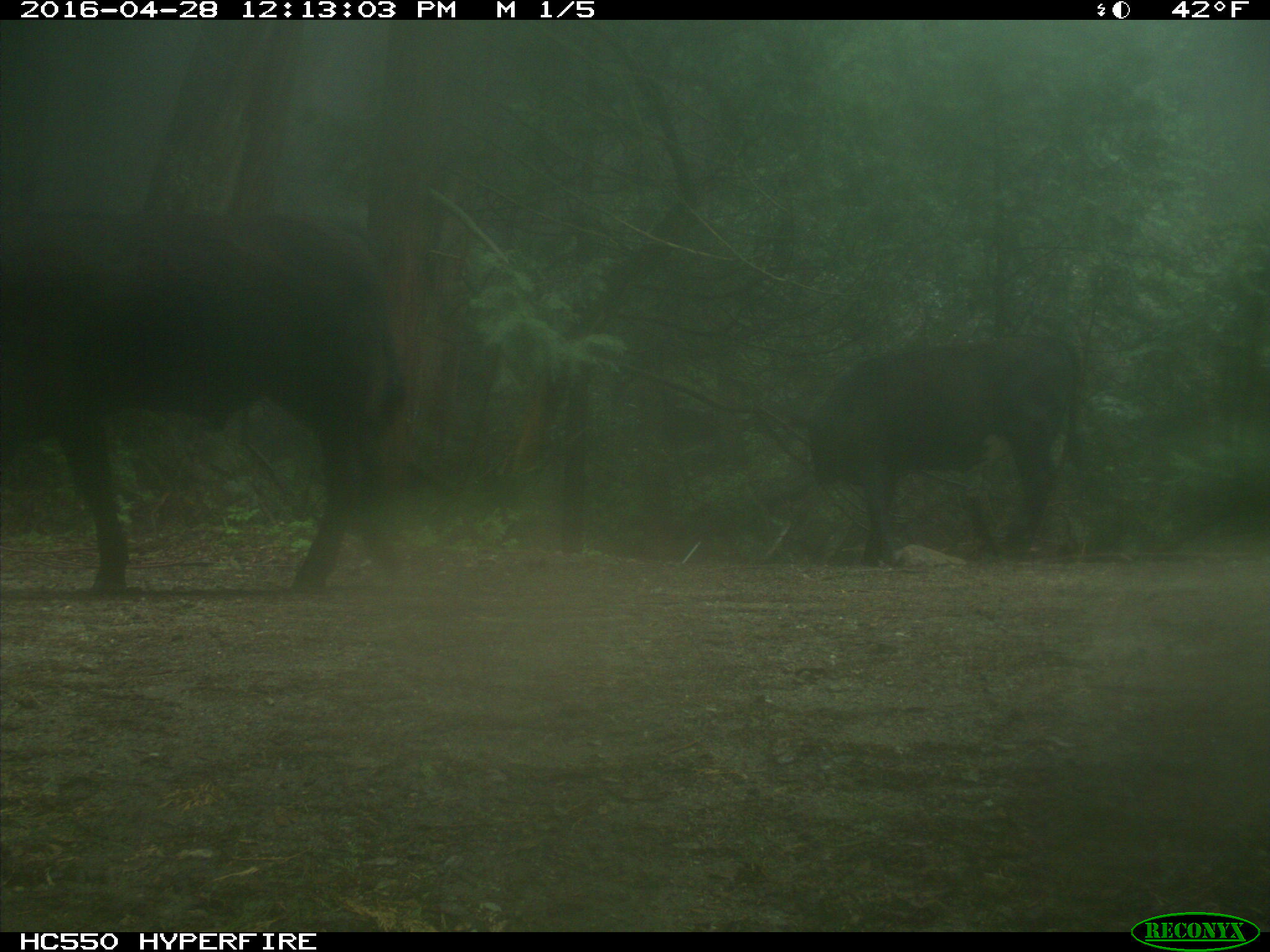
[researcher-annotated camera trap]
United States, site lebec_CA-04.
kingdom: Animalia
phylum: Chordata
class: Mammalia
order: Artiodactyla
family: Bovidae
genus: Bos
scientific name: Bos taurus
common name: domestic cow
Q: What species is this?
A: Bos taurus (domestic cow).